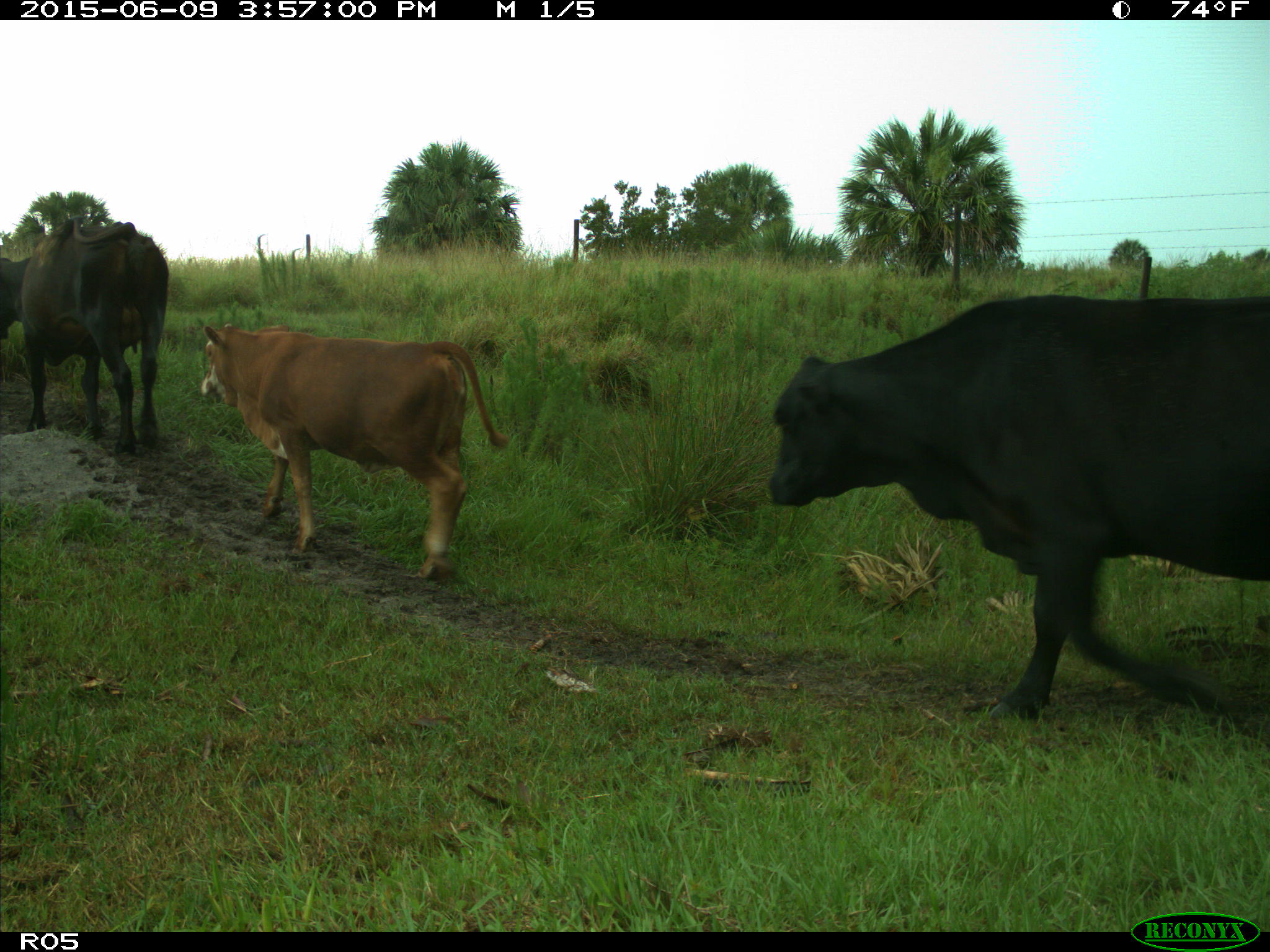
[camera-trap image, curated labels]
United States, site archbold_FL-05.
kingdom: Animalia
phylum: Chordata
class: Mammalia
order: Artiodactyla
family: Bovidae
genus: Bos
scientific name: Bos taurus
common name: domestic cow